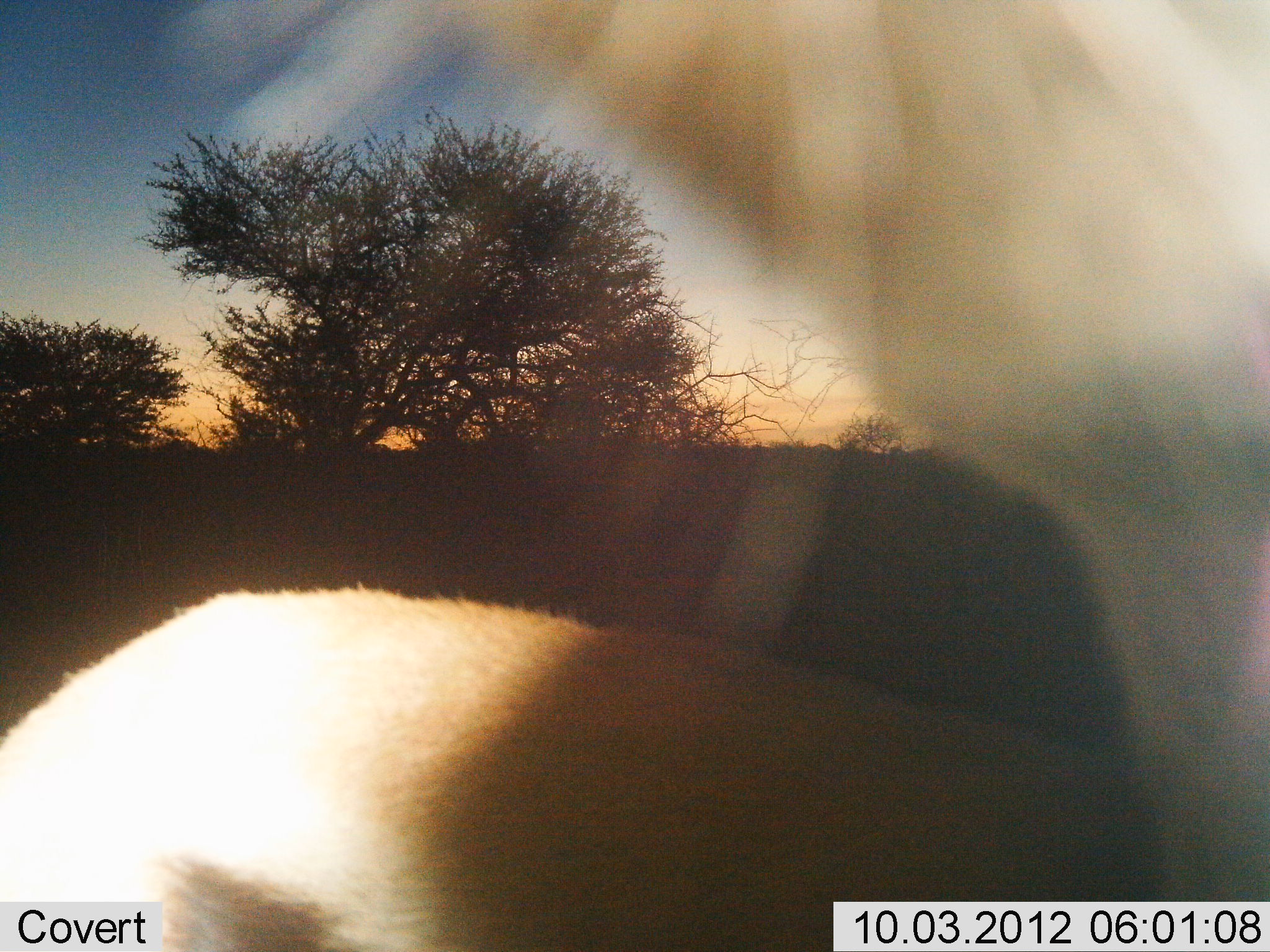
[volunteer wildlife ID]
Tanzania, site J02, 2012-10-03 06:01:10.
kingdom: Animalia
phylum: Chordata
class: Mammalia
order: Artiodactyla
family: Bovidae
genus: Eudorcas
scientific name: Eudorcas thomsonii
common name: thomson's gazelle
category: gazellethomsons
Gazellethomsons (thomson's gazelle) (Eudorcas thomsonii), count 1. Behavior (volunteer vote fractions): standing 88%, resting 0%, moving 0%, interacting 25%. Young present (vote fraction): 0%. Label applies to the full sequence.